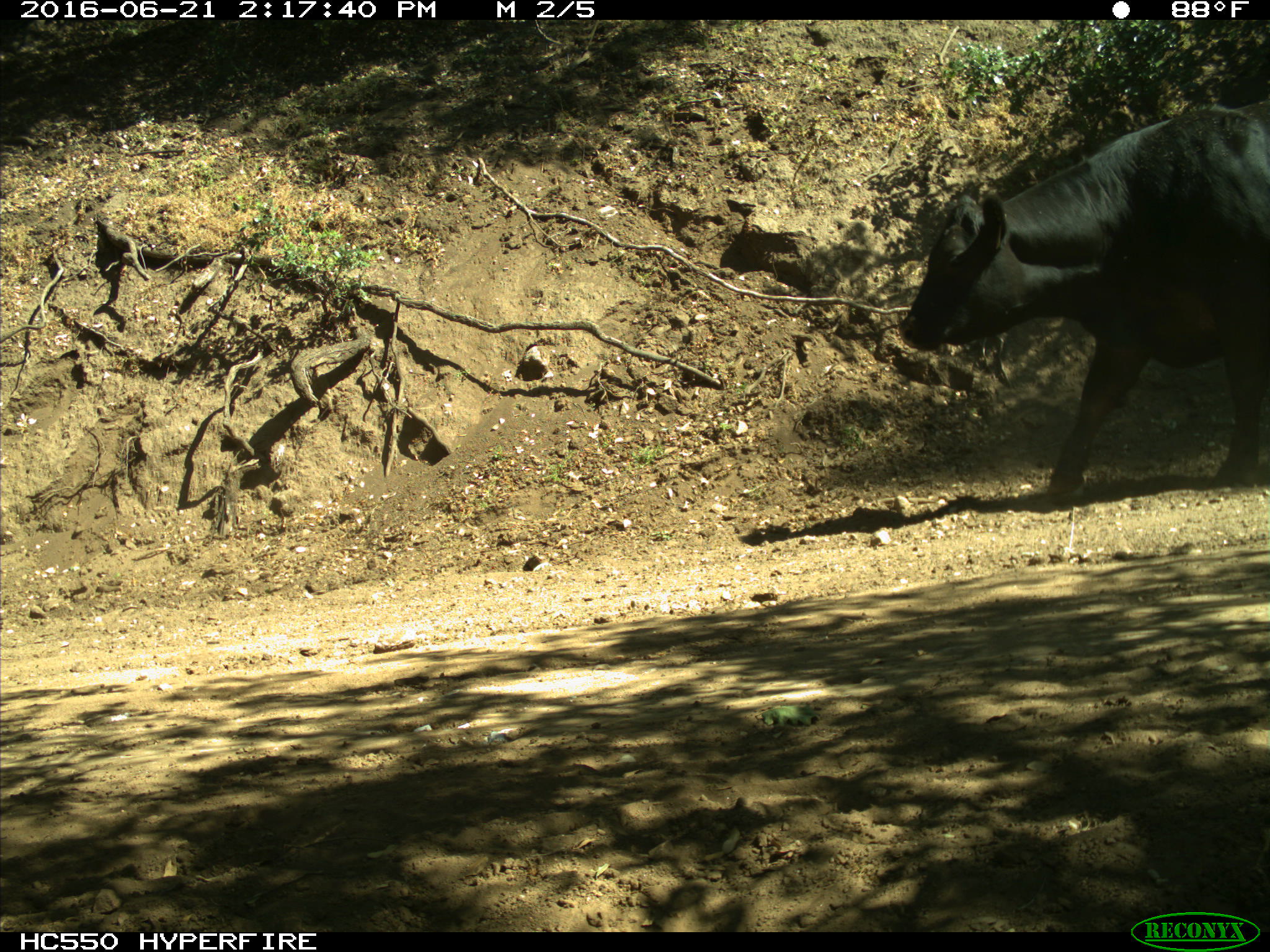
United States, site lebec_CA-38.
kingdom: Animalia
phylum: Chordata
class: Mammalia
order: Artiodactyla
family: Bovidae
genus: Bos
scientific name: Bos taurus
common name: domestic cow